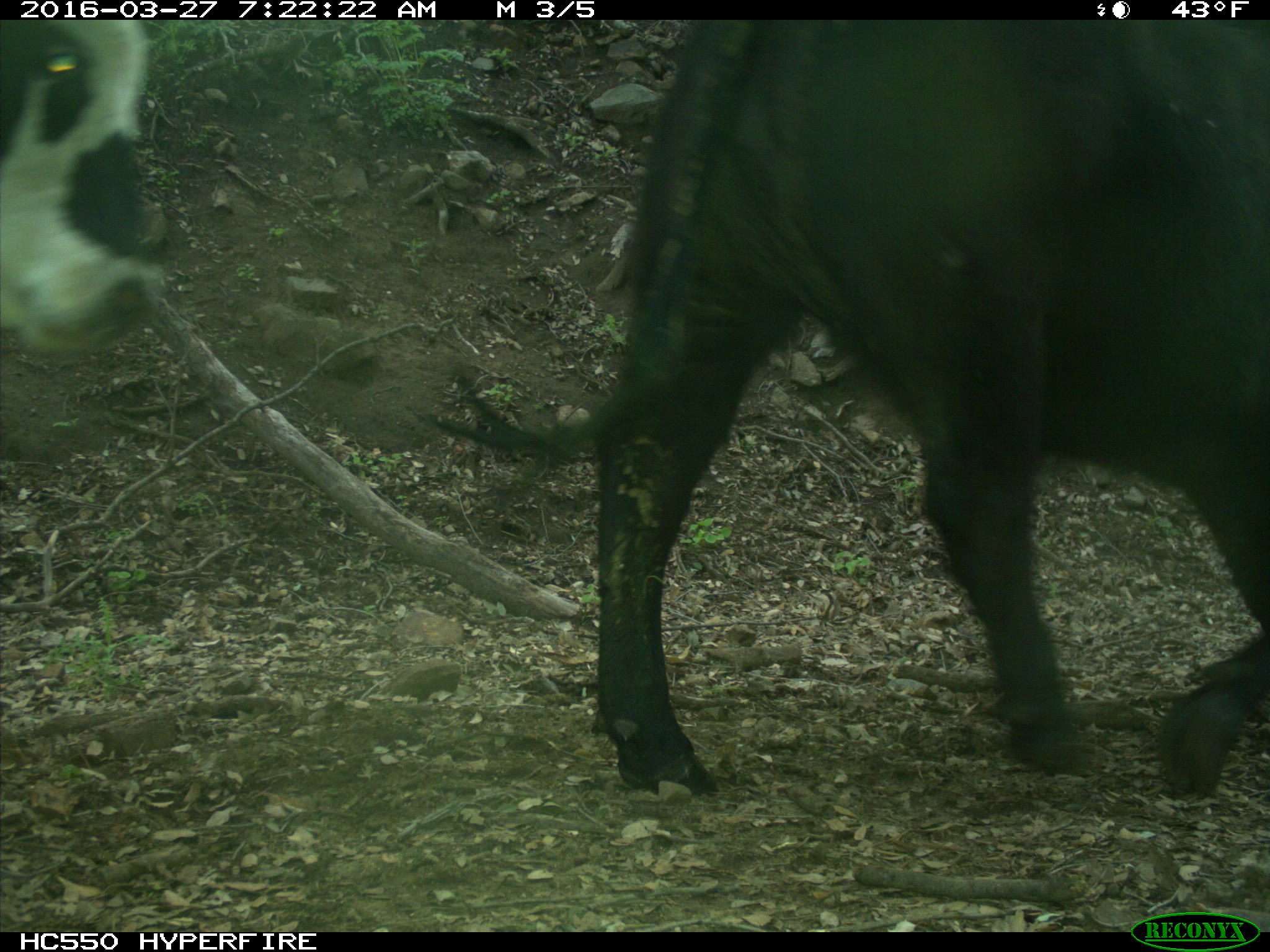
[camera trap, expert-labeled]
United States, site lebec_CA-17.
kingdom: Animalia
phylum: Chordata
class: Mammalia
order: Artiodactyla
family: Bovidae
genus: Bos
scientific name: Bos taurus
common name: domestic cow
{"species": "Bos taurus (domestic cow)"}